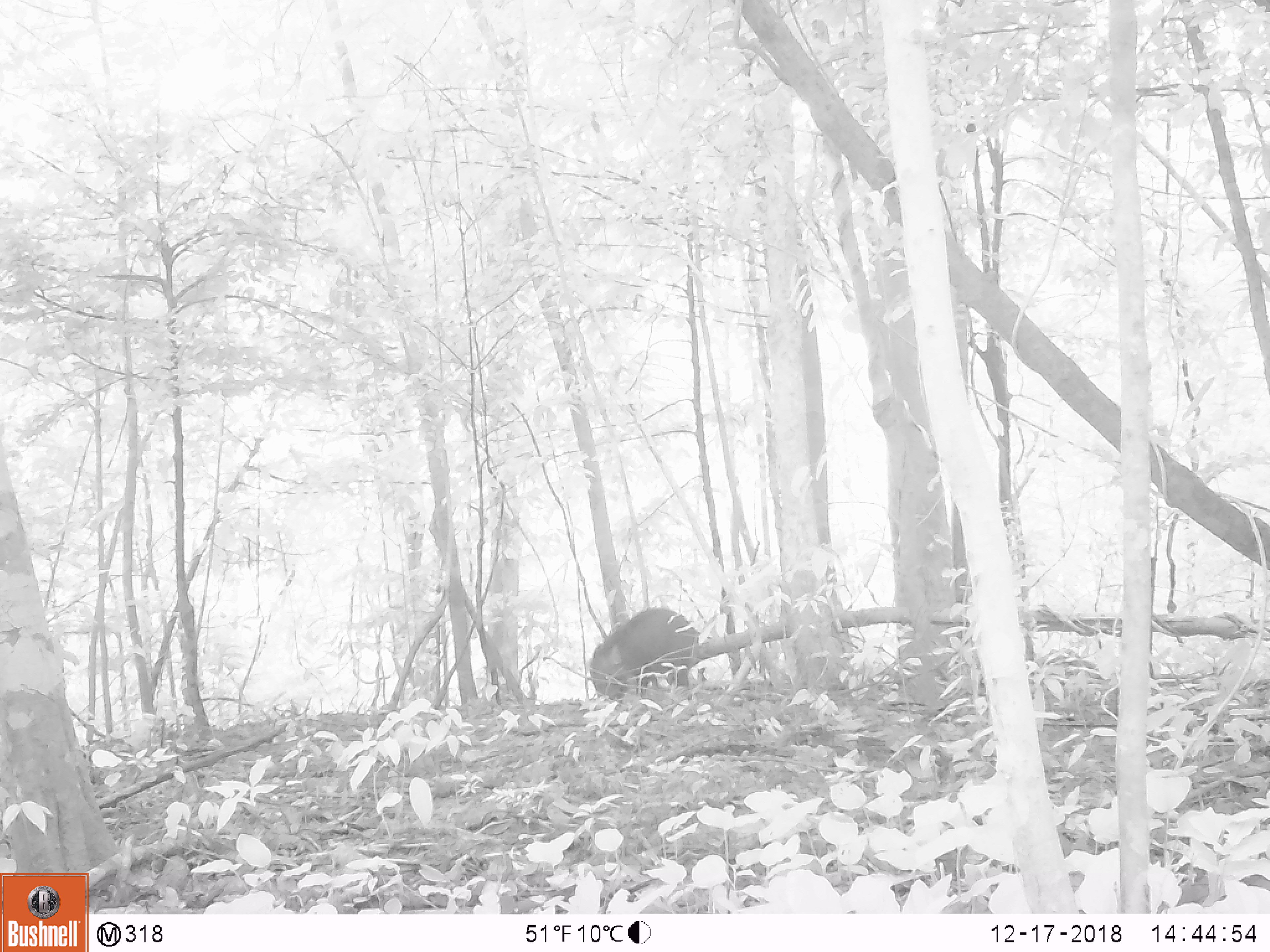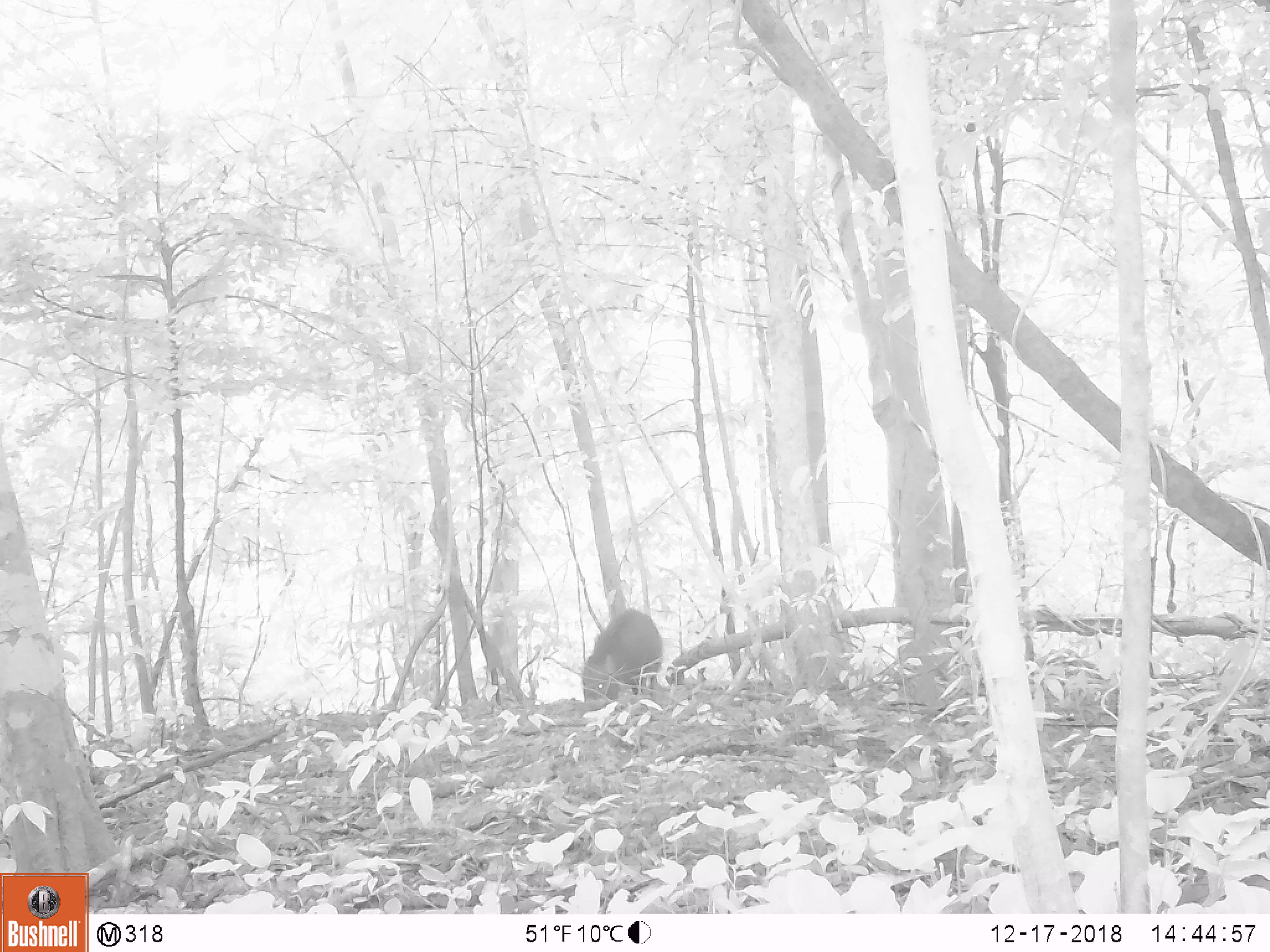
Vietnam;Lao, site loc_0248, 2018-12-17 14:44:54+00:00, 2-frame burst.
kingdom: Animalia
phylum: Chordata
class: Mammalia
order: Artiodactyla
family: Suidae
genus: Sus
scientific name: Sus scrofa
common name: eurasian wild pig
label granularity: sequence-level